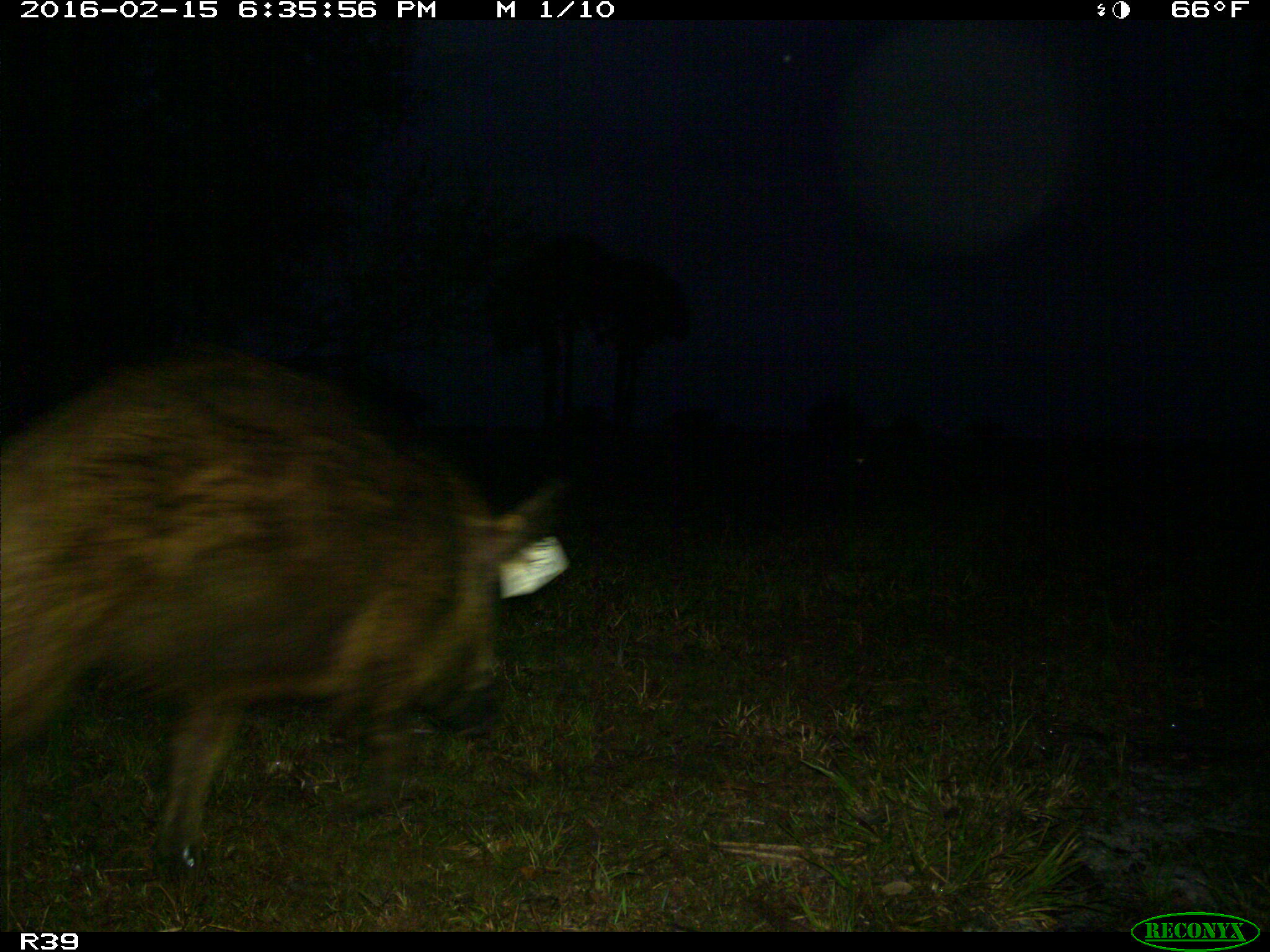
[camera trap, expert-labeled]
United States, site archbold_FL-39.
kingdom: Animalia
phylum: Chordata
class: Mammalia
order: Artiodactyla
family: Suidae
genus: Sus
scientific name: Sus scrofa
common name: wild boar